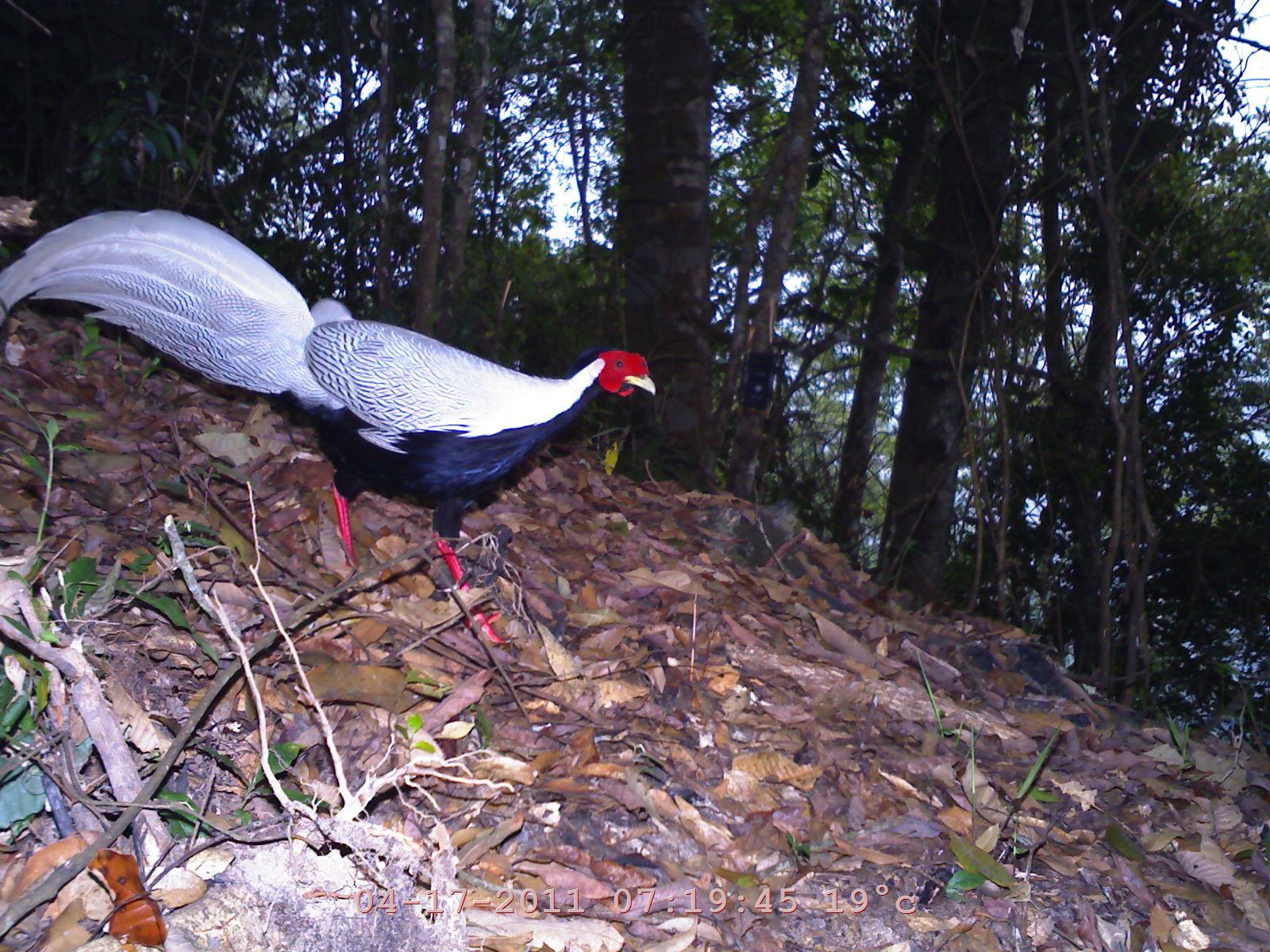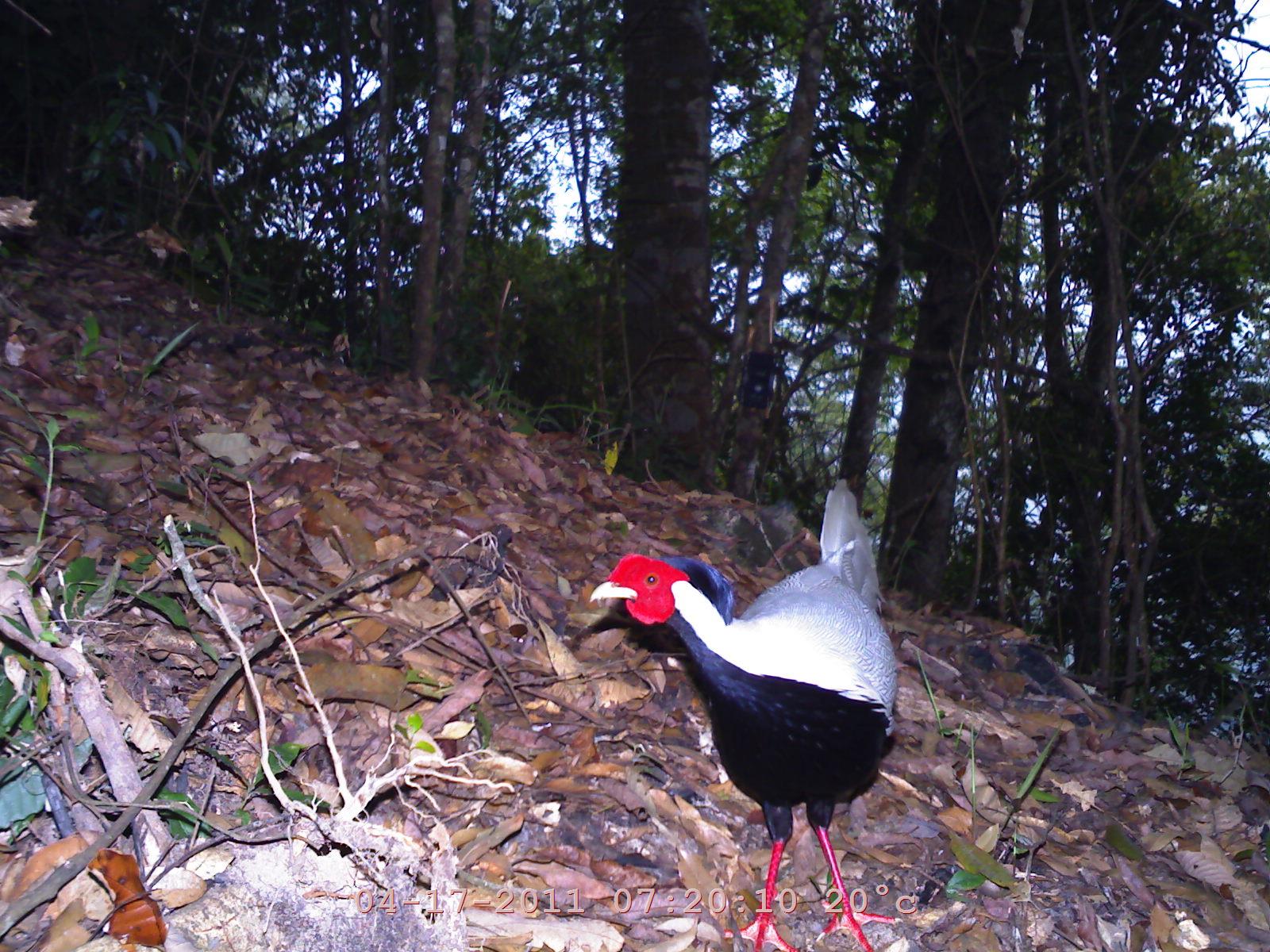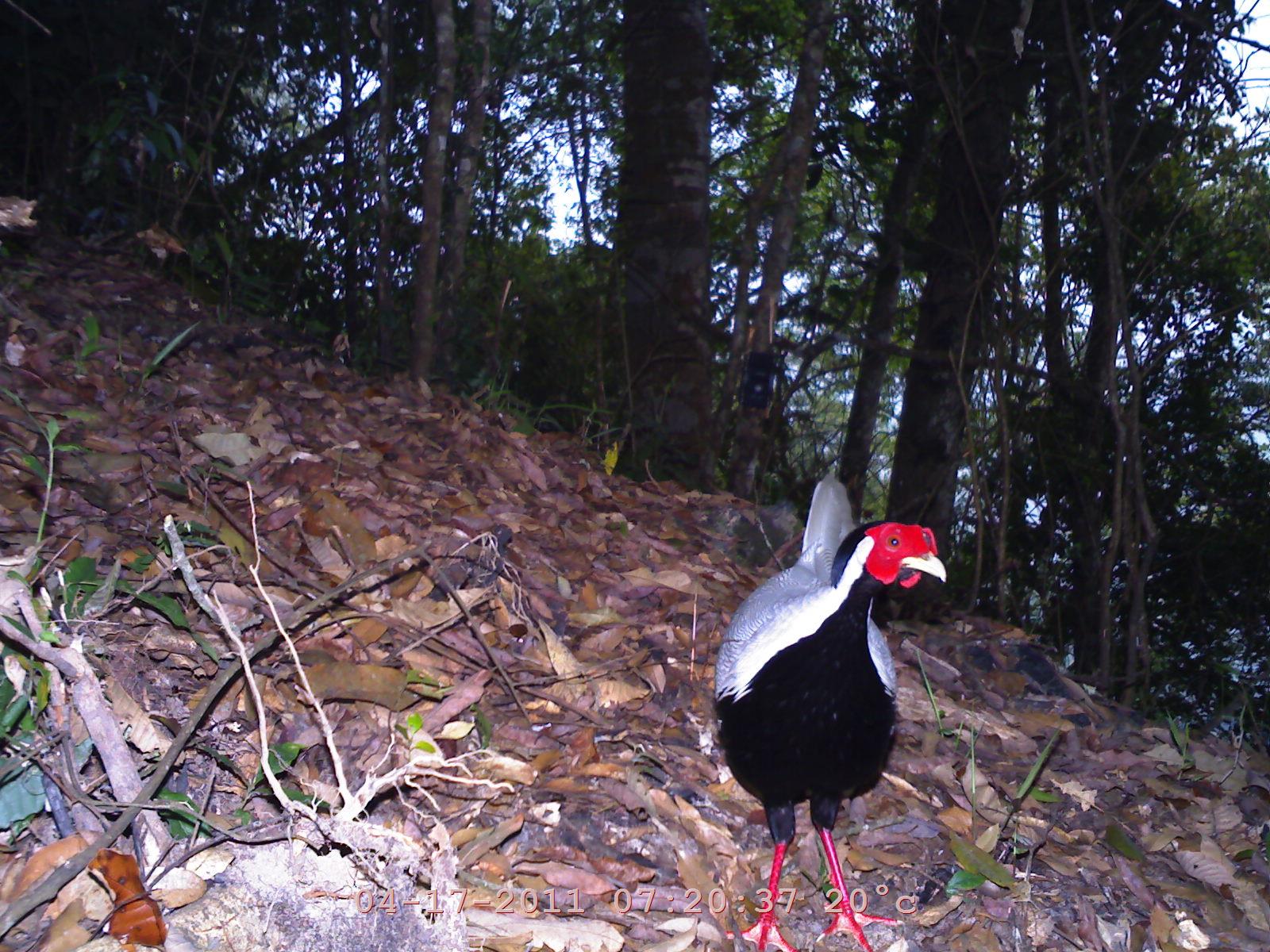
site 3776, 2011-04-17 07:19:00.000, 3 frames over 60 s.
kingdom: Animalia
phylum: Chordata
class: Aves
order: Galliformes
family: Phasianidae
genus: Lophura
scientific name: Lophura nycthemera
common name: silver pheasant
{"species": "Lophura nycthemera (silver pheasant)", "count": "1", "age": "adult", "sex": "male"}